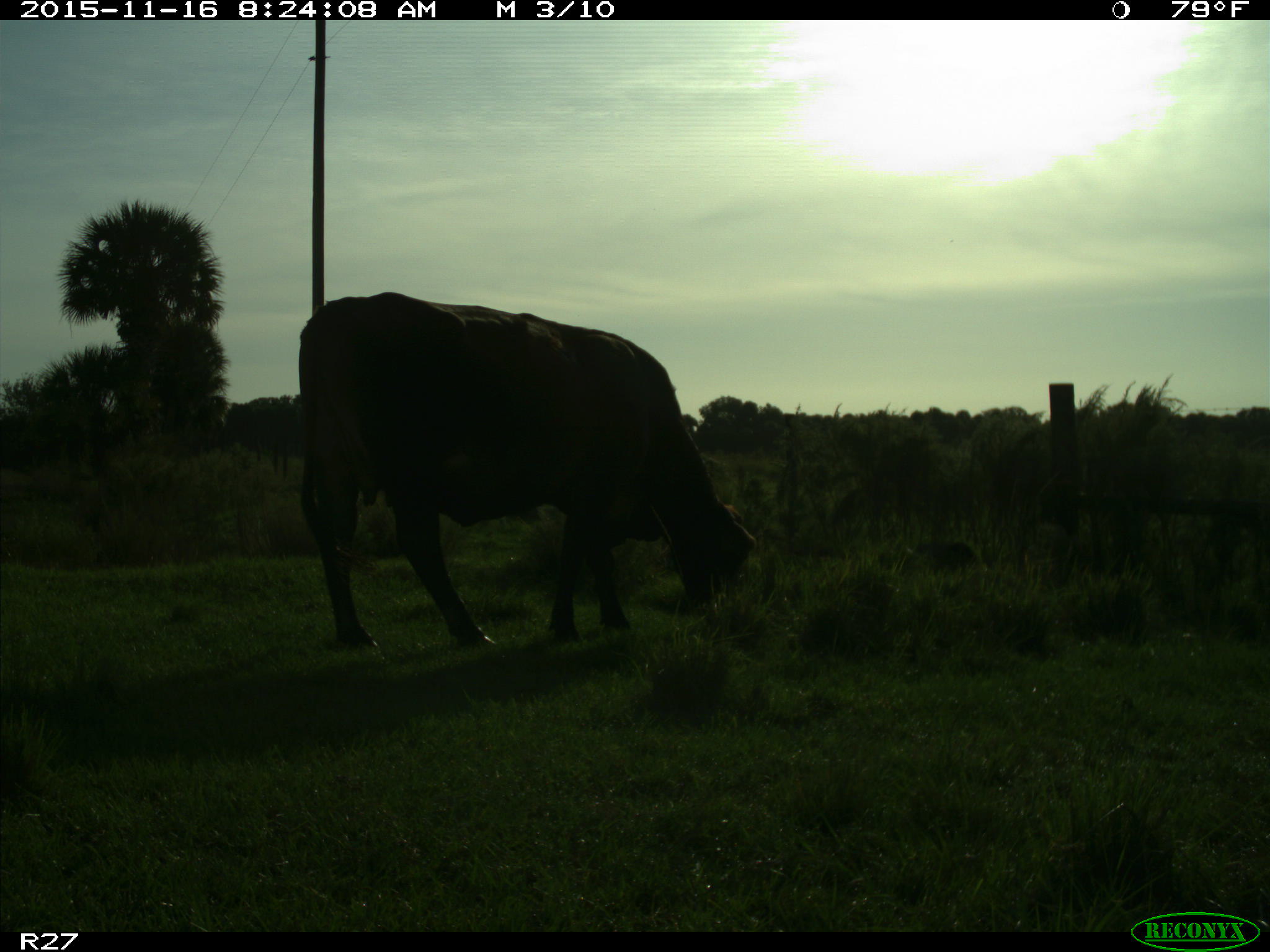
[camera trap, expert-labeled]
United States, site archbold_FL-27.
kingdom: Animalia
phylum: Chordata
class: Mammalia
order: Artiodactyla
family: Bovidae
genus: Bos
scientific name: Bos taurus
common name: domestic cow